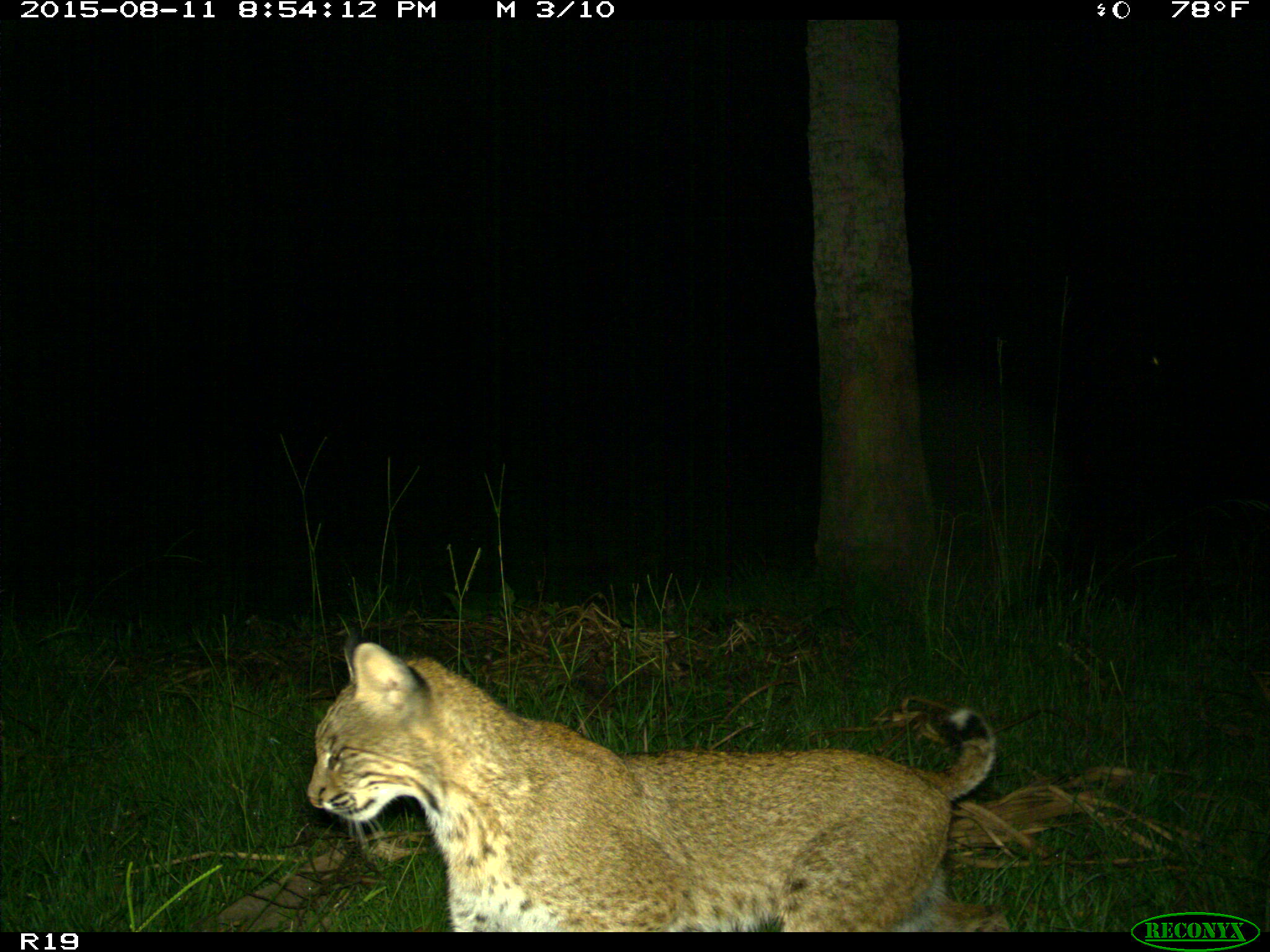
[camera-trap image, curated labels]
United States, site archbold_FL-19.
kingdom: Animalia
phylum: Chordata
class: Mammalia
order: Carnivora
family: Felidae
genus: Lynx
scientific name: Lynx rufus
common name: bobcat